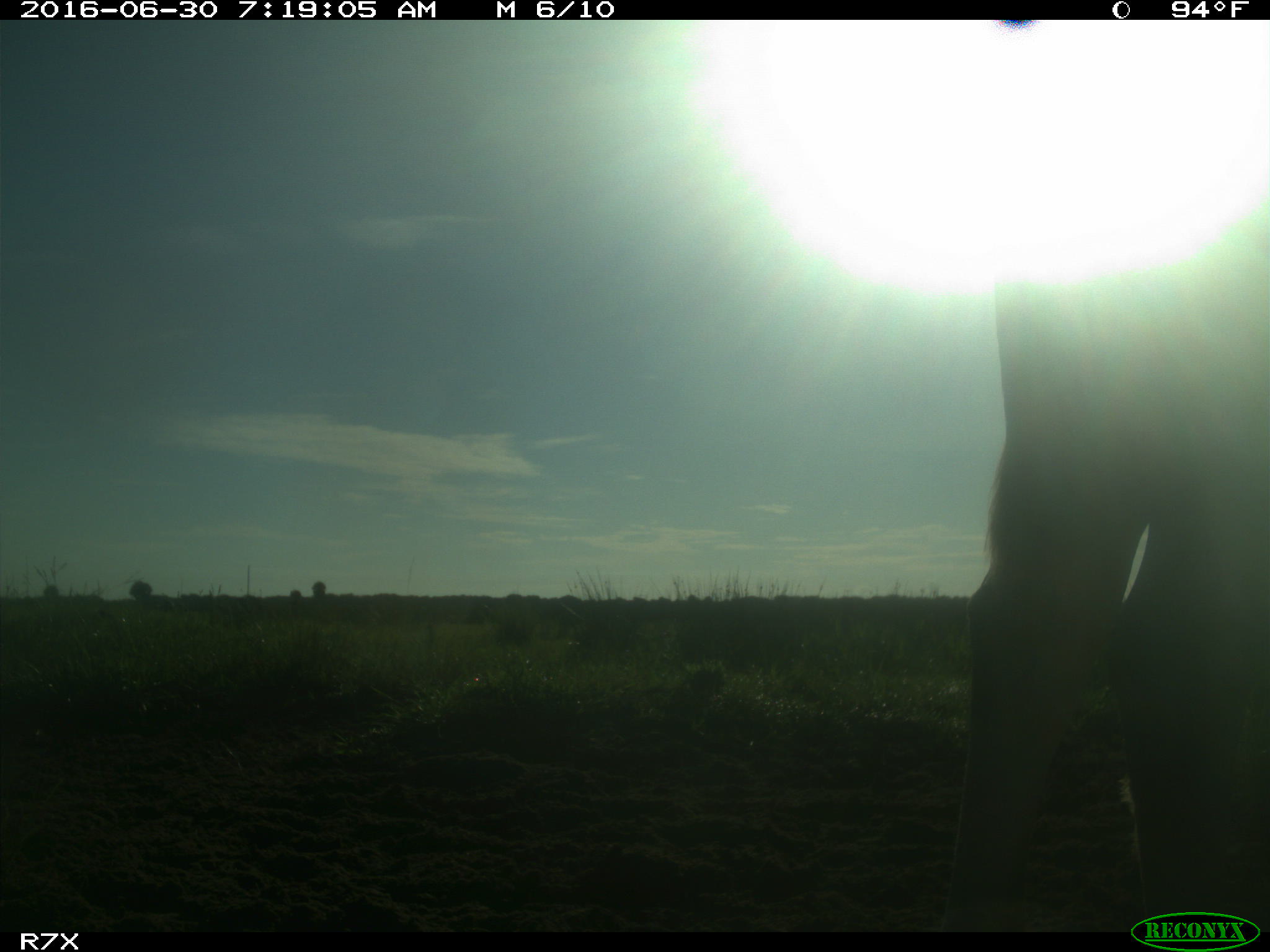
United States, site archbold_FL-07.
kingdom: Animalia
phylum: Chordata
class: Mammalia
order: Artiodactyla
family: Bovidae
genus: Bos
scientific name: Bos taurus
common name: domestic cow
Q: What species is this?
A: Bos taurus (domestic cow).